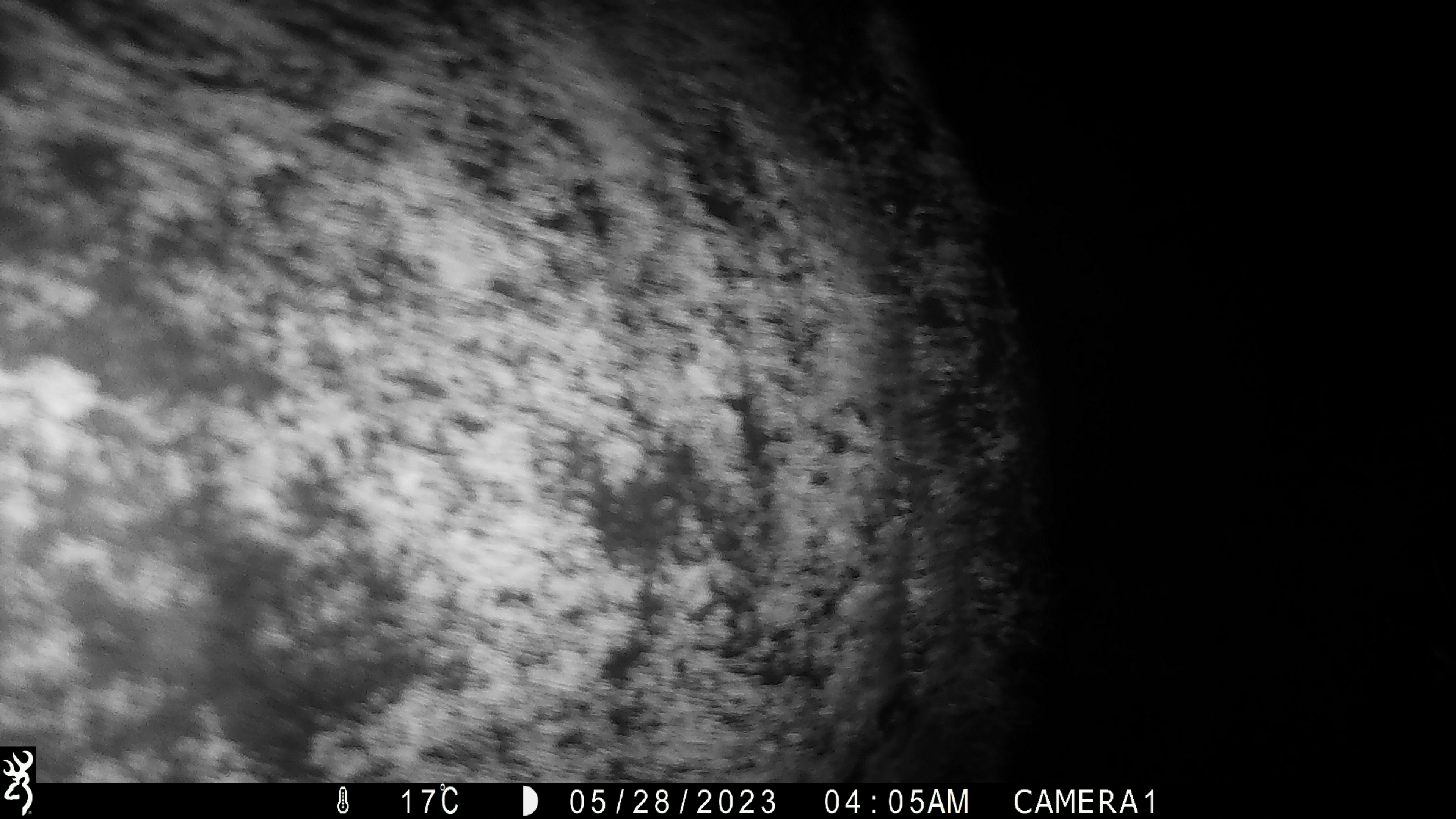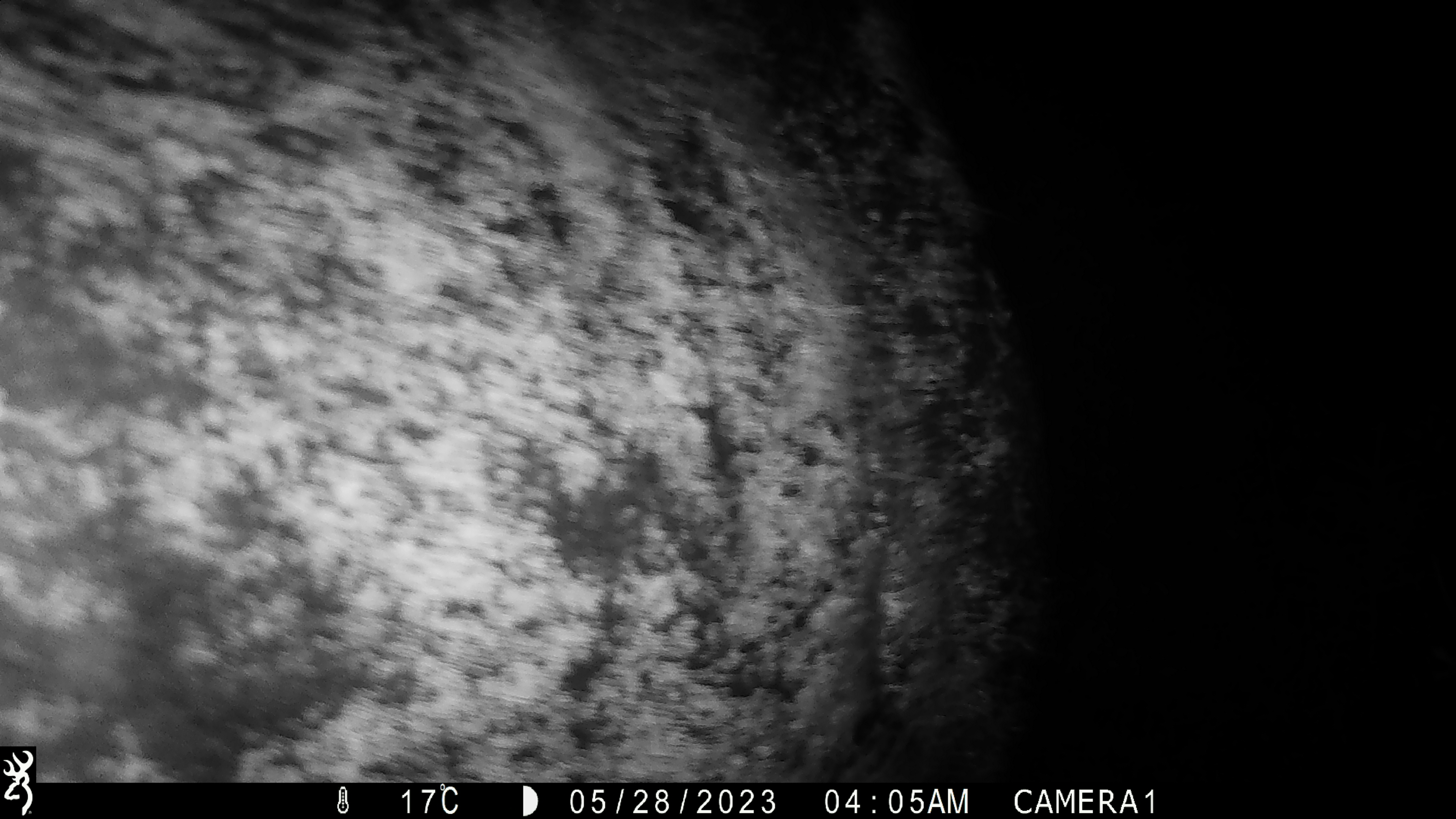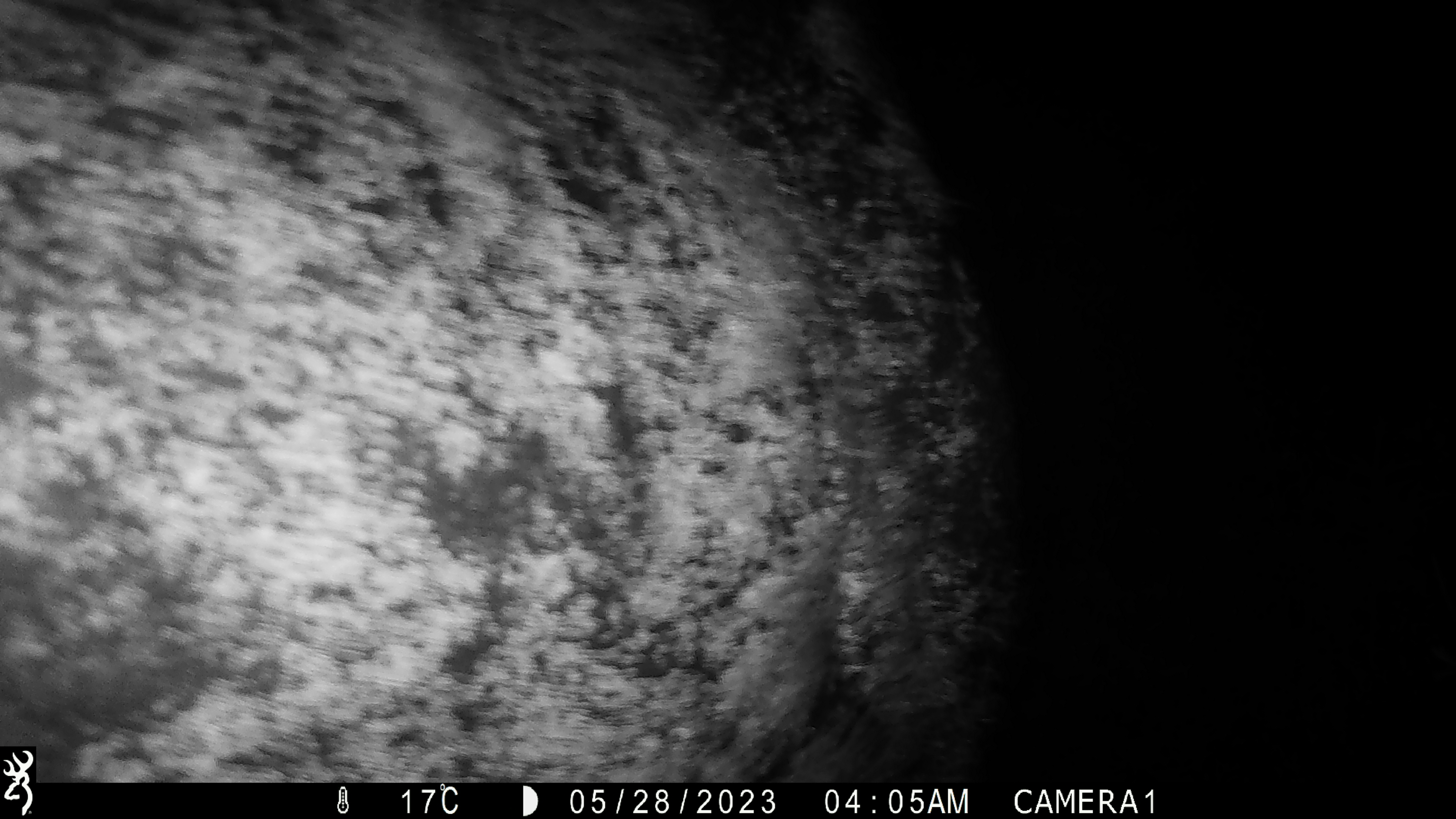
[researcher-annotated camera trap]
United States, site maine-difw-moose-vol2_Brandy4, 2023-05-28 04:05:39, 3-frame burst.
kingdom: Animalia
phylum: Chordata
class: Mammalia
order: Artiodactyla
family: Cervidae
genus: Alces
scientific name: Alces alces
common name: moose